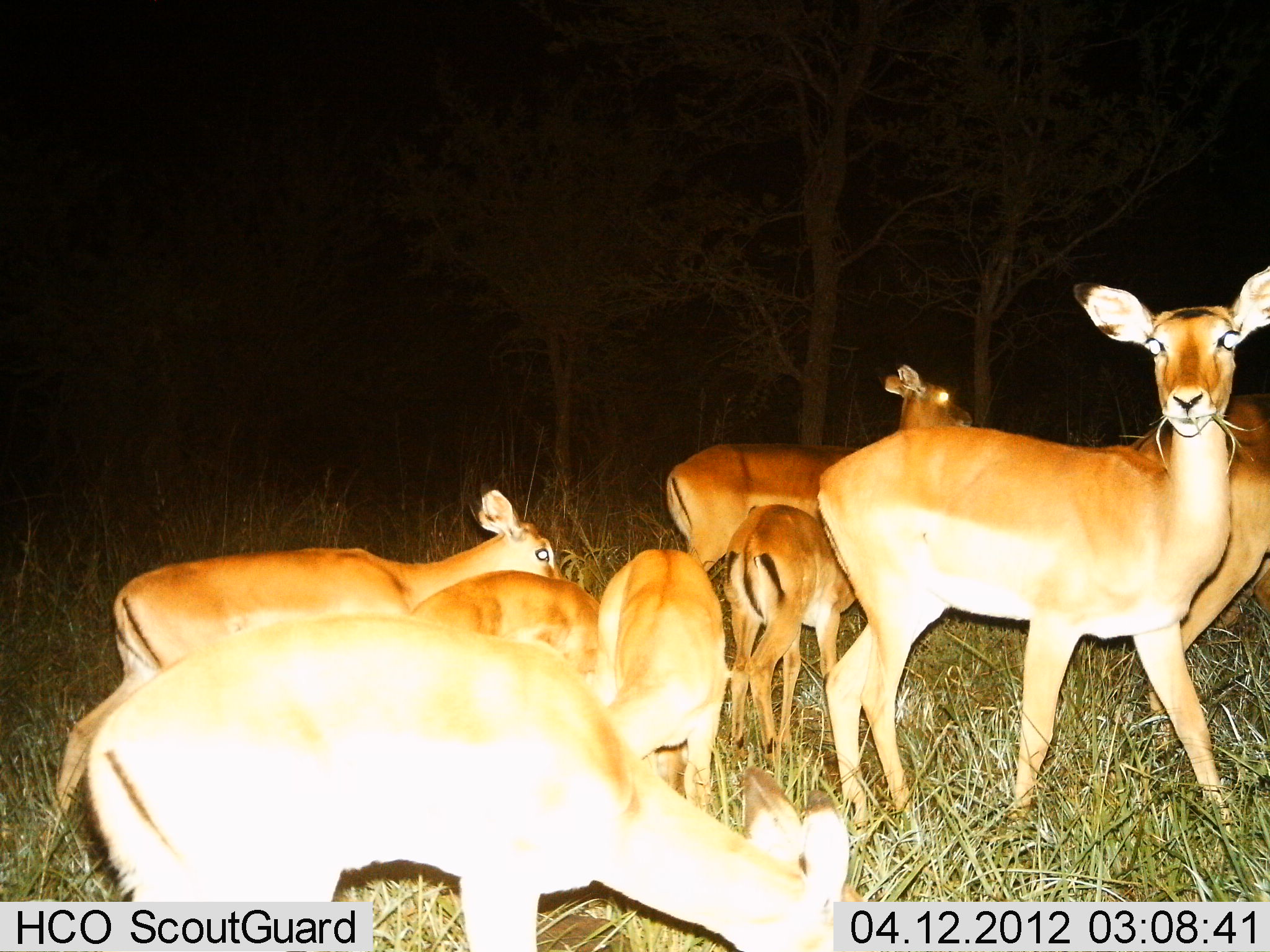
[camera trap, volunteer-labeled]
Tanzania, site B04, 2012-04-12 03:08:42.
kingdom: Animalia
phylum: Chordata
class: Mammalia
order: Artiodactyla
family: Bovidae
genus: Aepyceros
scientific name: Aepyceros melampus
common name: impala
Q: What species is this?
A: Impala (Aepyceros melampus).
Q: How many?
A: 8.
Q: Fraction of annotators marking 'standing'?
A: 79%.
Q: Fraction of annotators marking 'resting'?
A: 5%.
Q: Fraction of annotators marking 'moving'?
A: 16%.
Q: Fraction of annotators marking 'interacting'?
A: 0%.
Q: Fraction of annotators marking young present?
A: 63%.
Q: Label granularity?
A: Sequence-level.